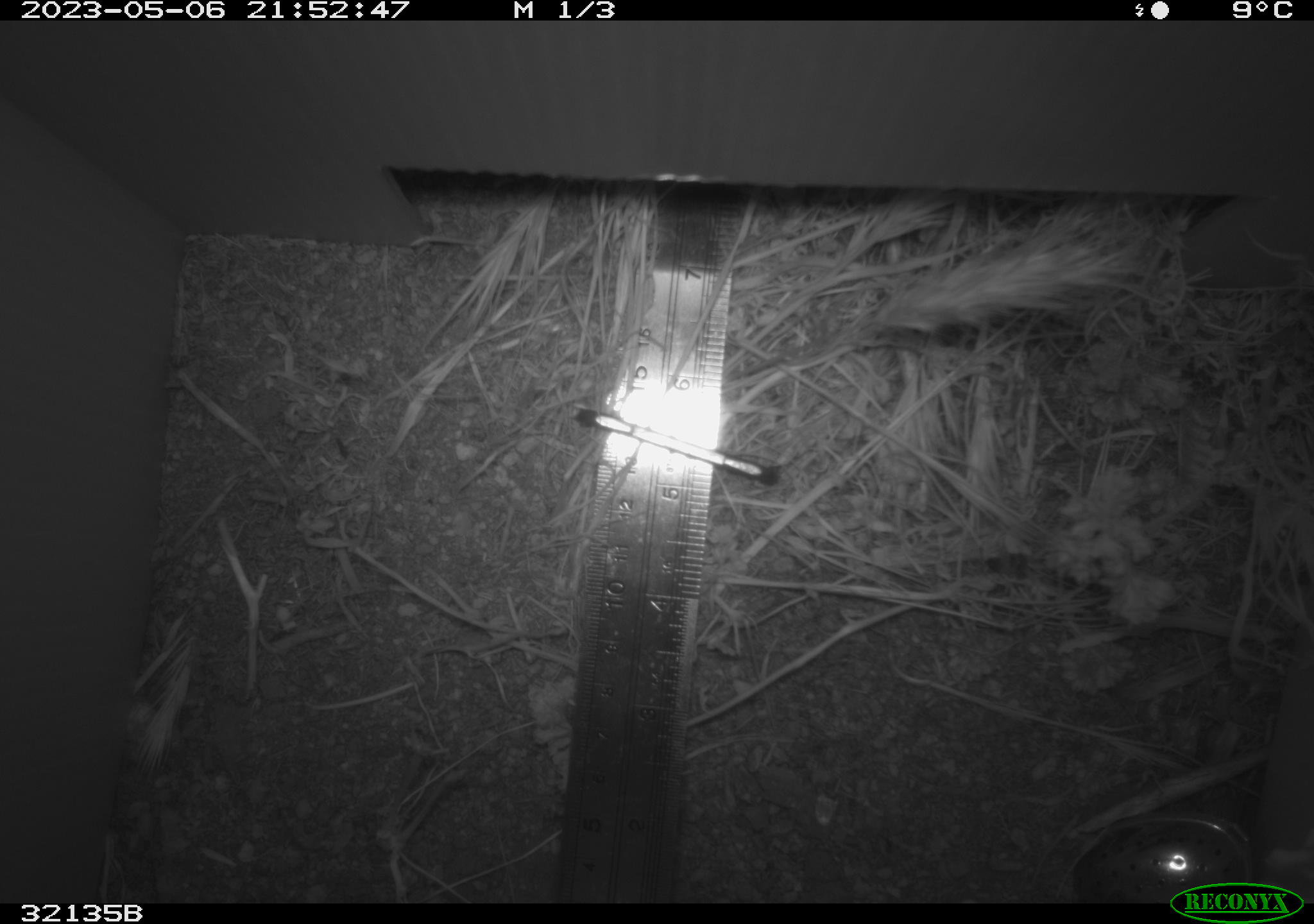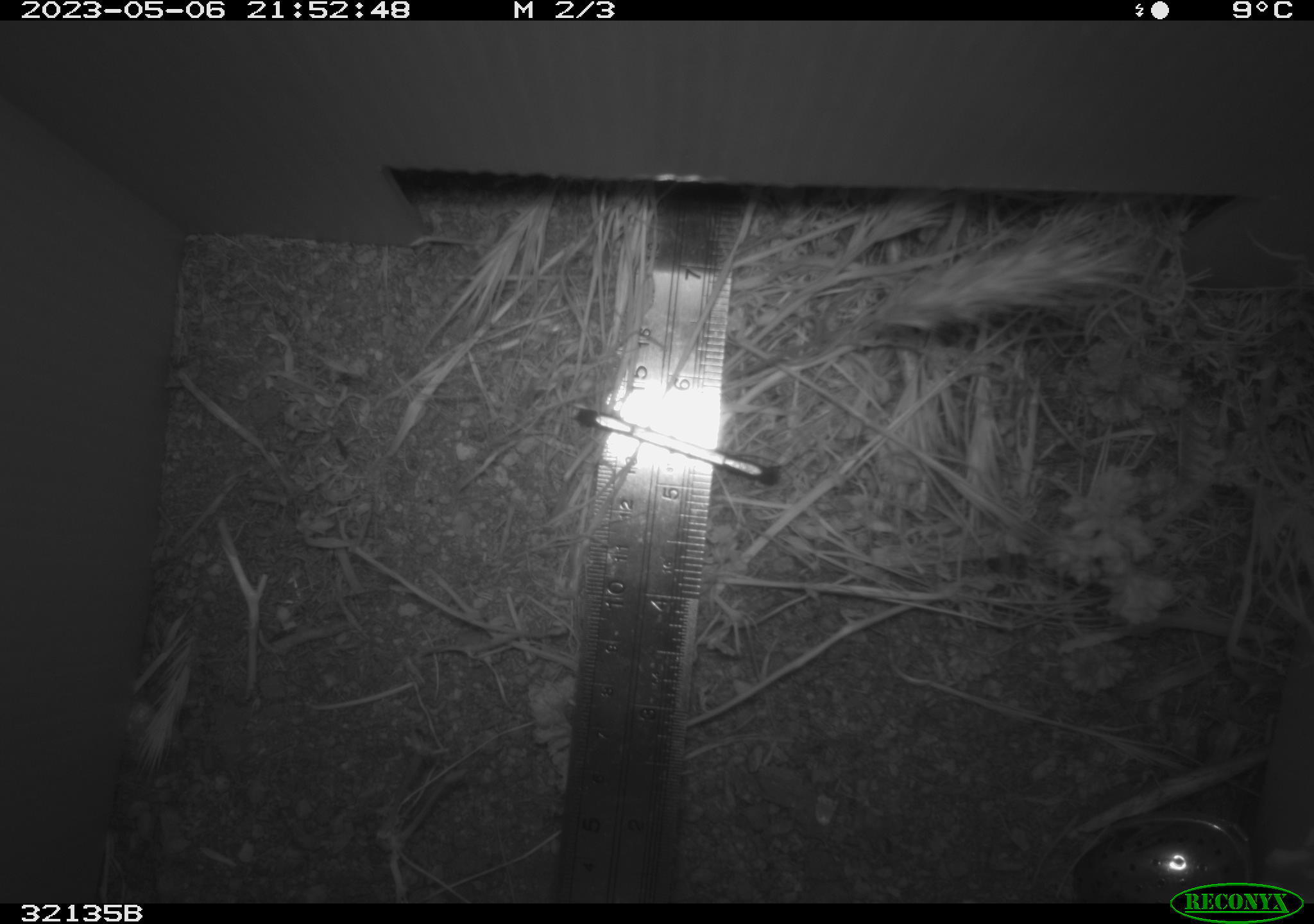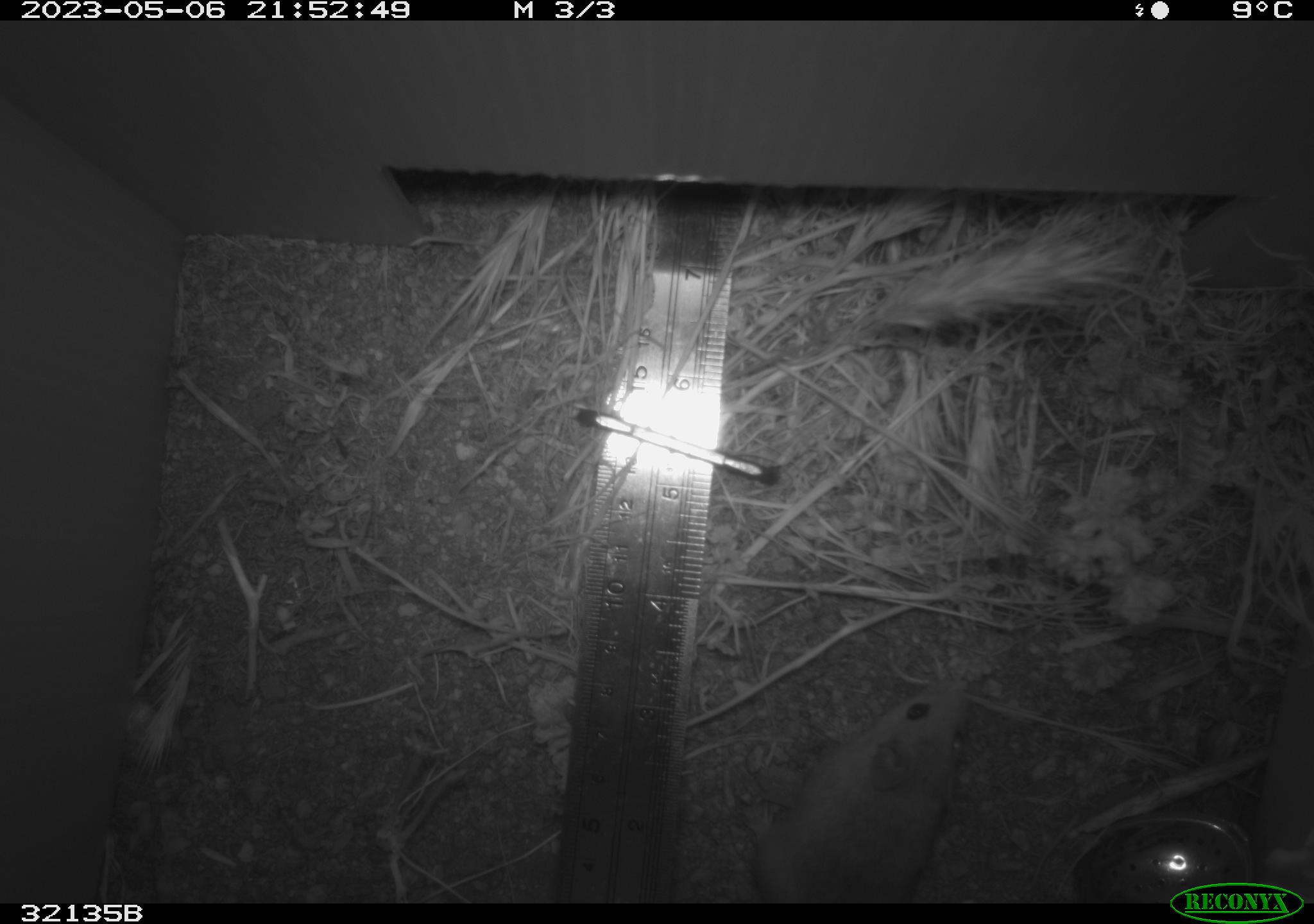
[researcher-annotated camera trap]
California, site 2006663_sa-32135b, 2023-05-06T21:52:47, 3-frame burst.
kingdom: Animalia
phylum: Chordata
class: Mammalia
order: Rodentia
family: Cricetidae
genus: Peromyscus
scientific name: Peromyscus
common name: deer mice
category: peromyscus species